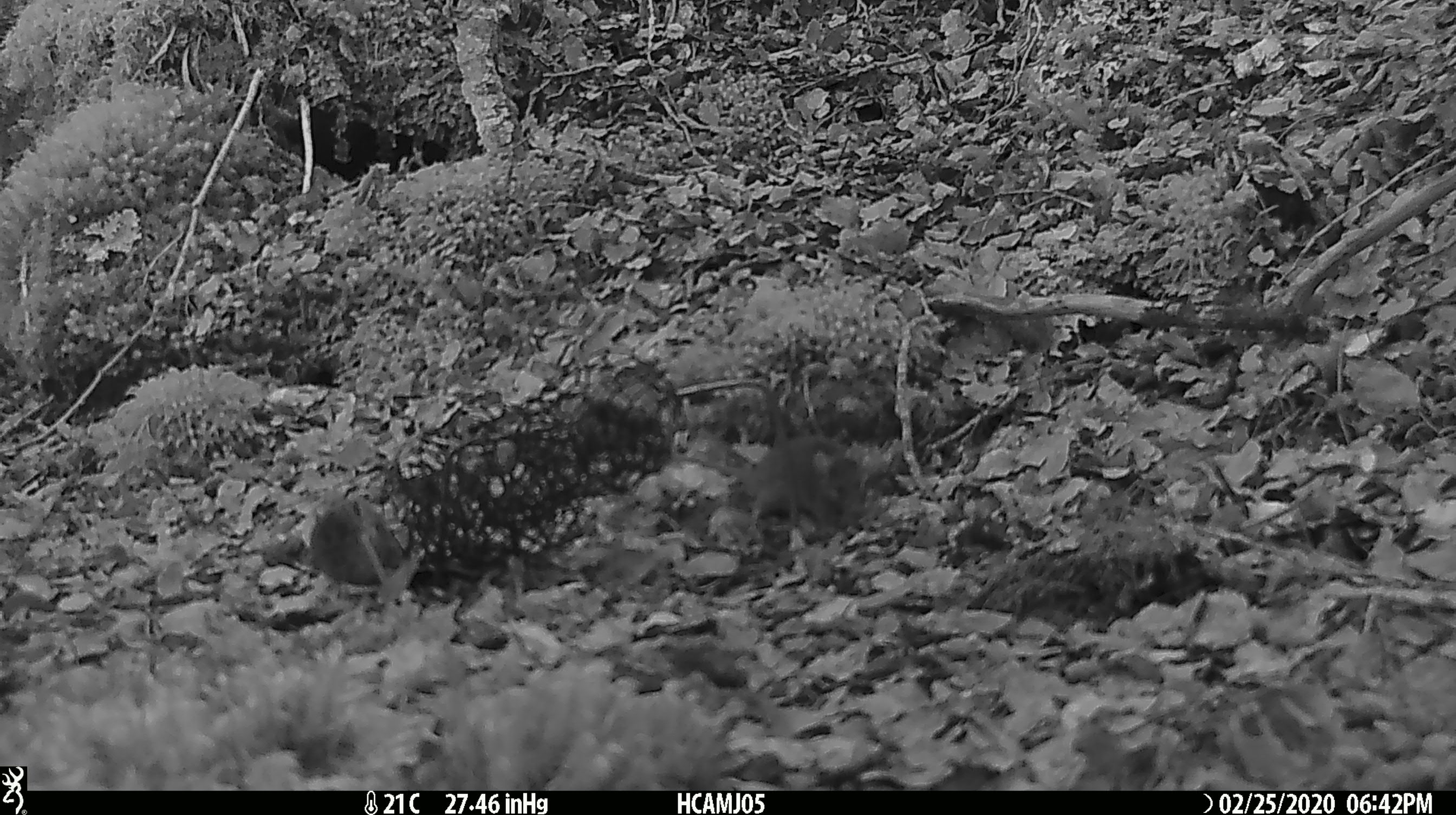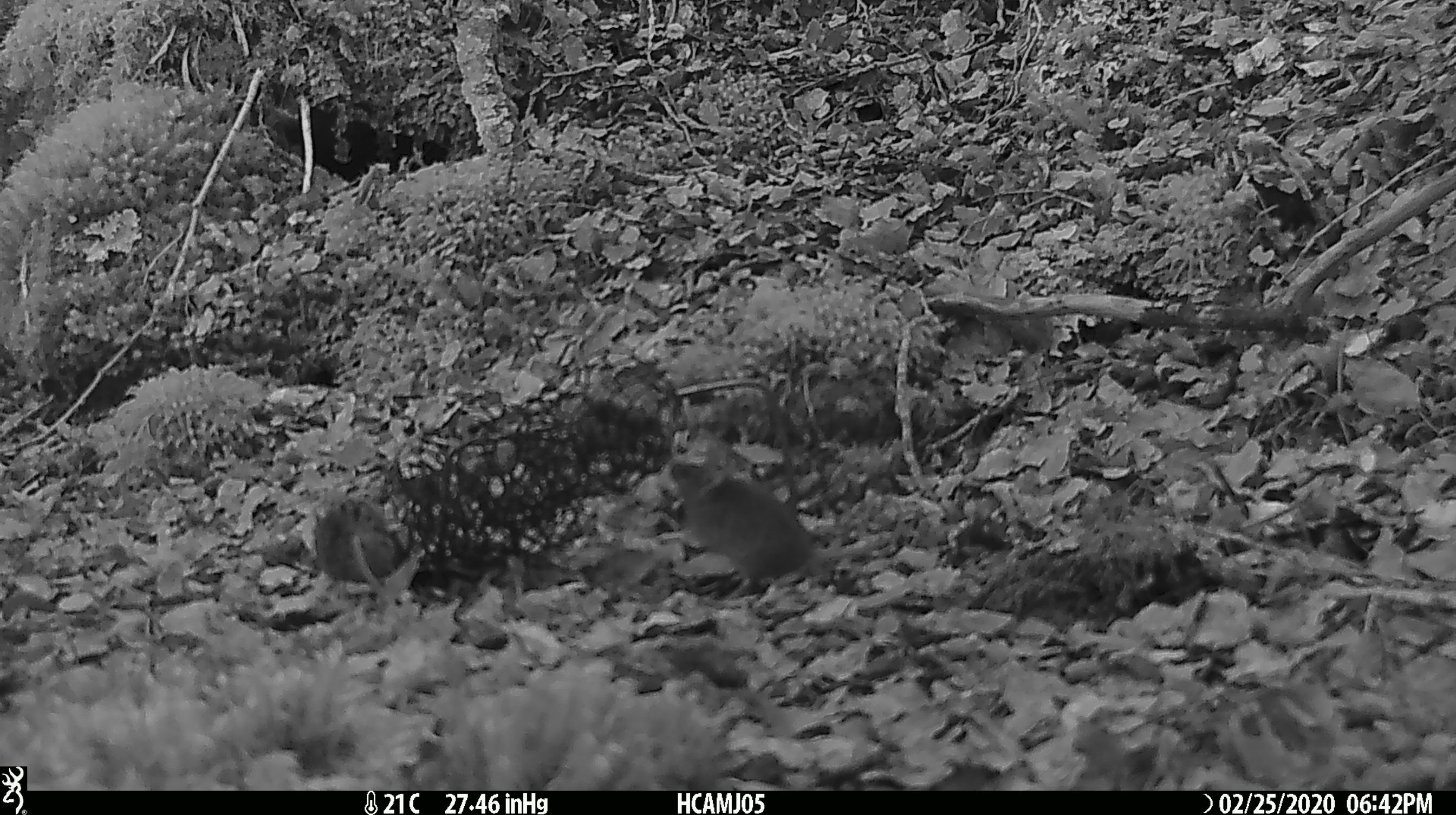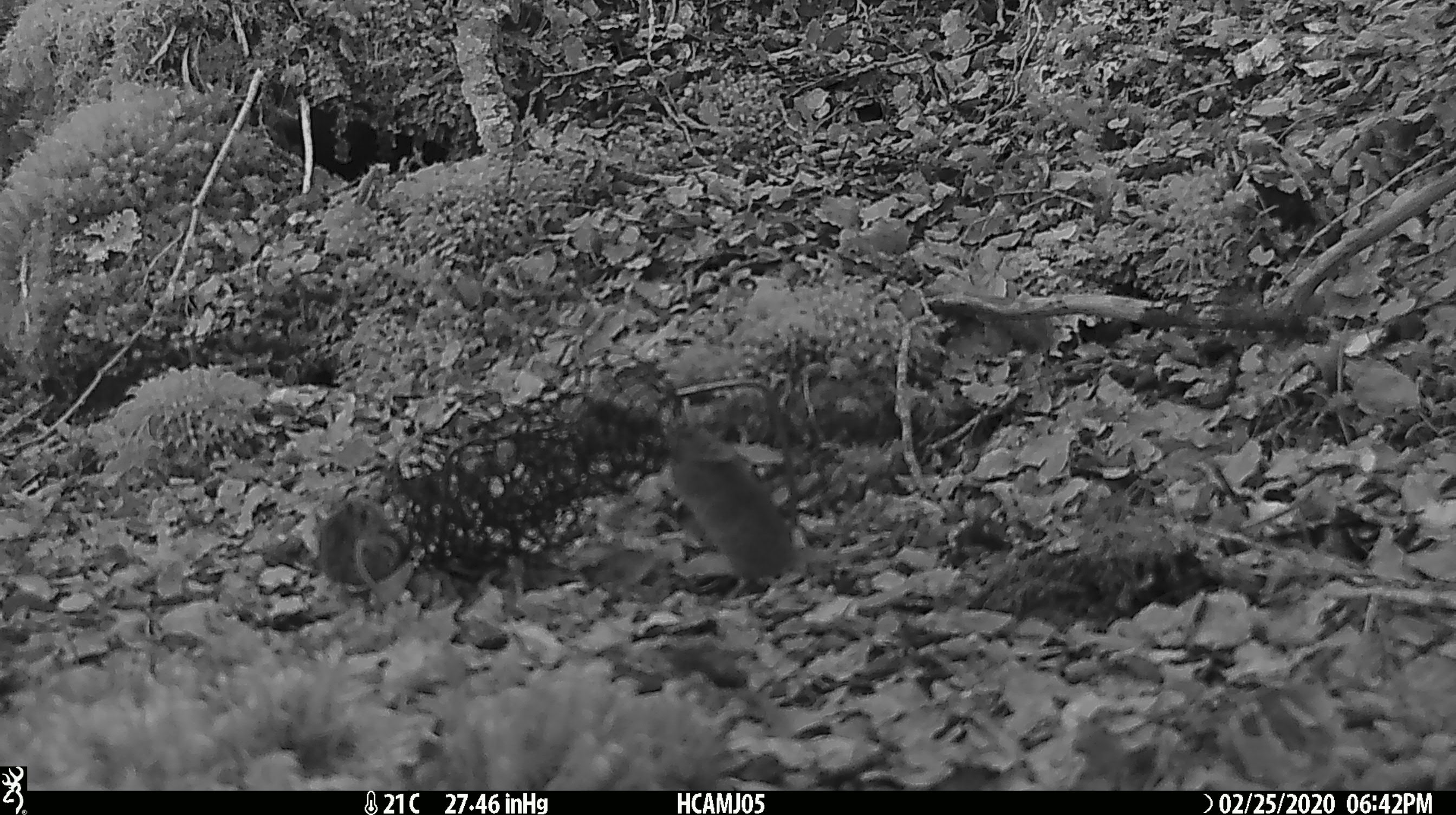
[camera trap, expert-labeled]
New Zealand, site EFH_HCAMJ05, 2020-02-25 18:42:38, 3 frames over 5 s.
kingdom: Animalia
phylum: Chordata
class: Mammalia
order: Rodentia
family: Muridae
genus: Mus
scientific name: Mus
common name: mouse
Mouse (Mus).